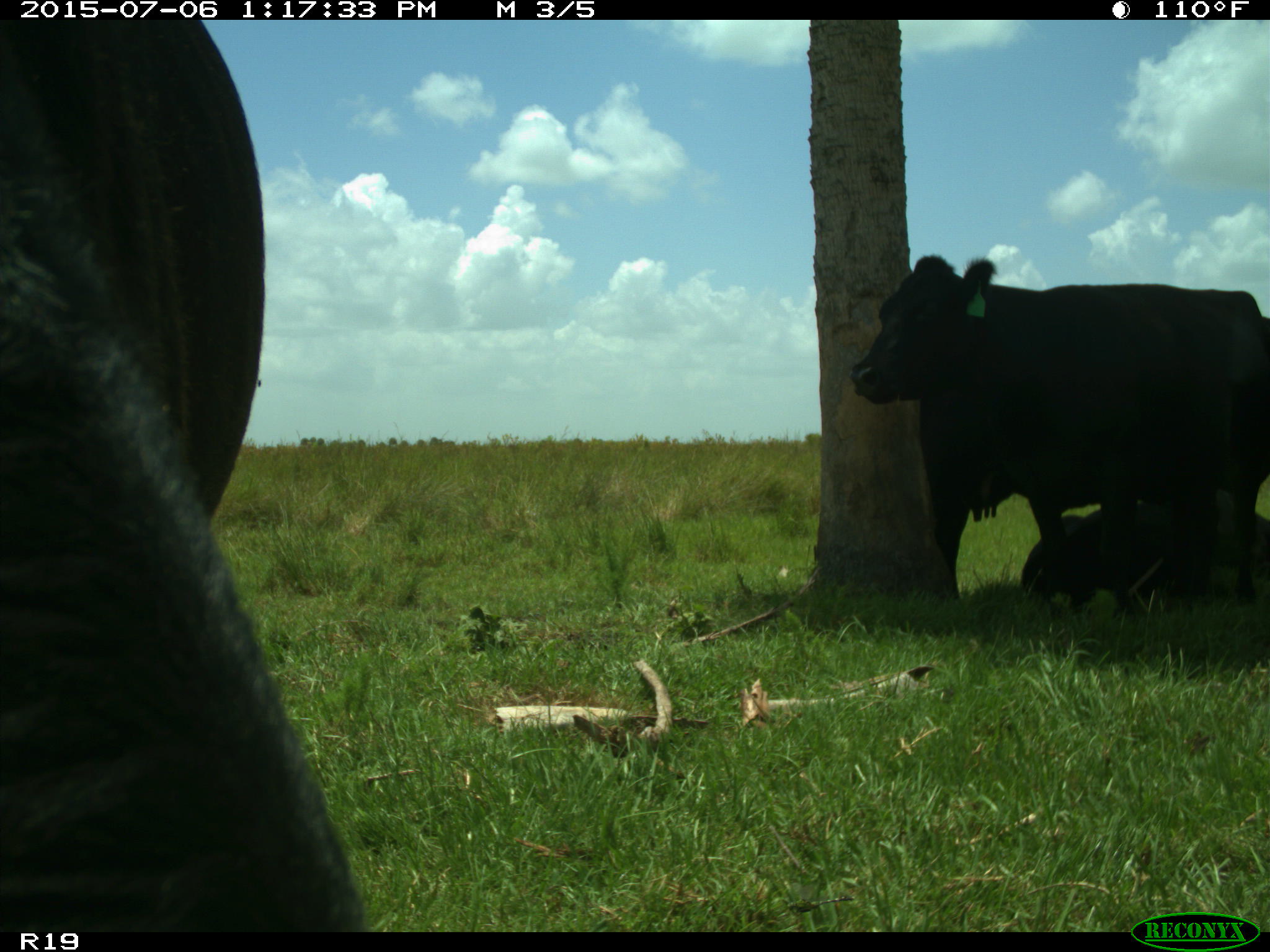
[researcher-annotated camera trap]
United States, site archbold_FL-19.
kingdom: Animalia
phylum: Chordata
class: Mammalia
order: Artiodactyla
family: Bovidae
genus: Bos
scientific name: Bos taurus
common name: domestic cow